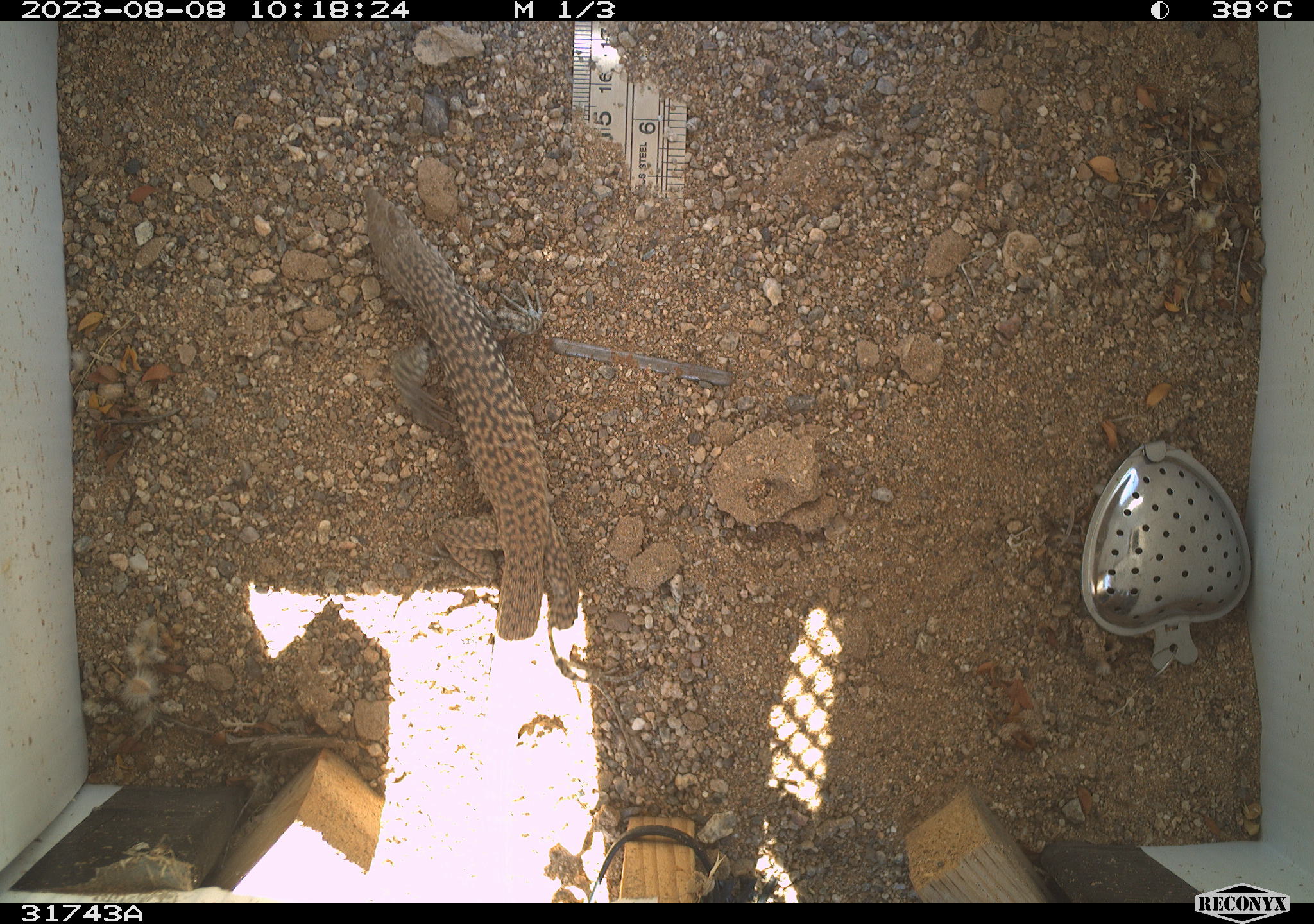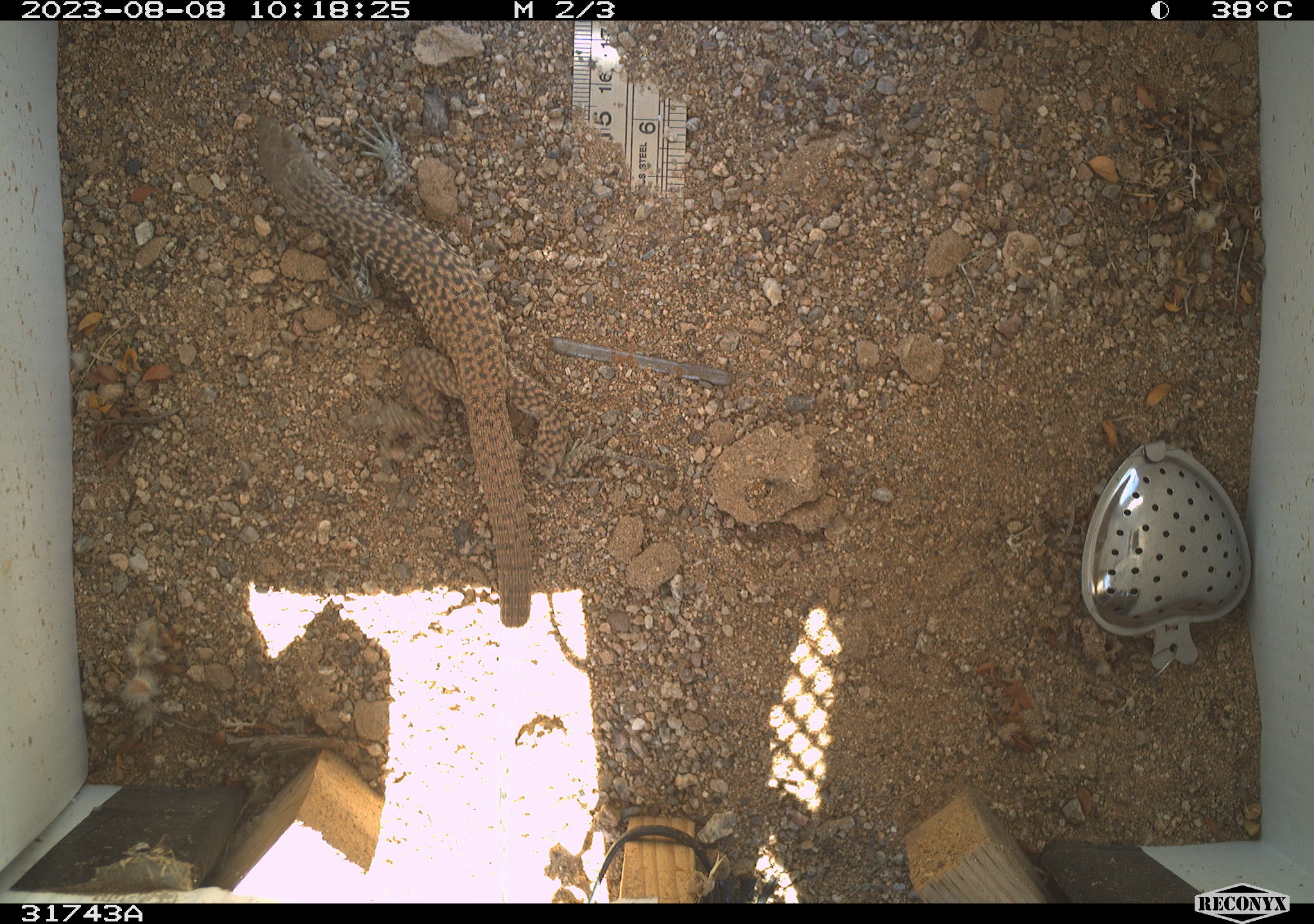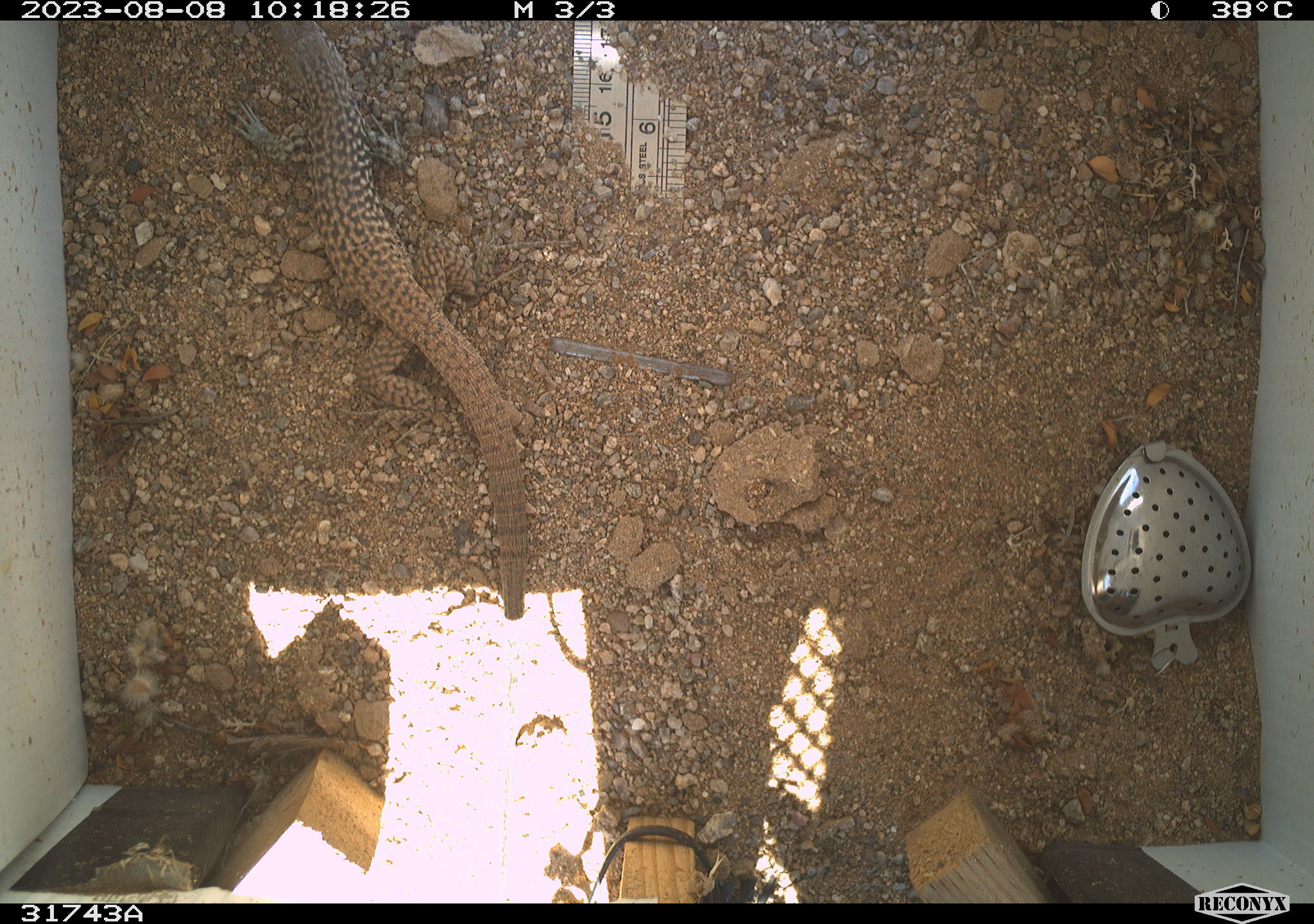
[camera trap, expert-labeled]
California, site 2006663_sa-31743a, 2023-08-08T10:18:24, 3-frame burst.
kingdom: Animalia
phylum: Chordata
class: Reptilia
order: Squamata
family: Teiidae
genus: Aspidoscelis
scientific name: Aspidoscelis tigris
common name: western whiptail